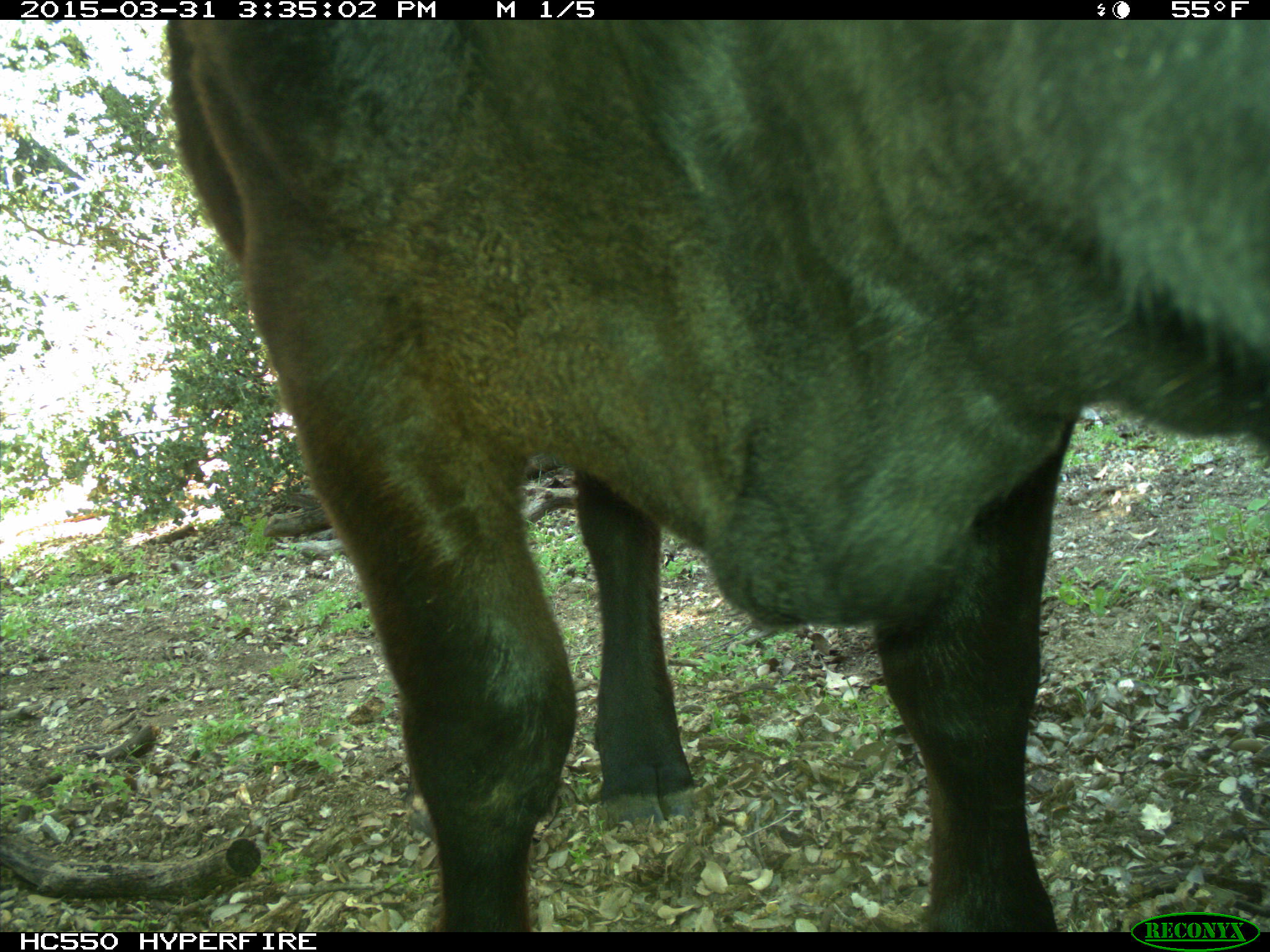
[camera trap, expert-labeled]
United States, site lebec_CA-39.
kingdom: Animalia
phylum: Chordata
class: Mammalia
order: Artiodactyla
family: Bovidae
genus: Bos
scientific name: Bos taurus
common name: domestic cow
Bos taurus (domestic cow).